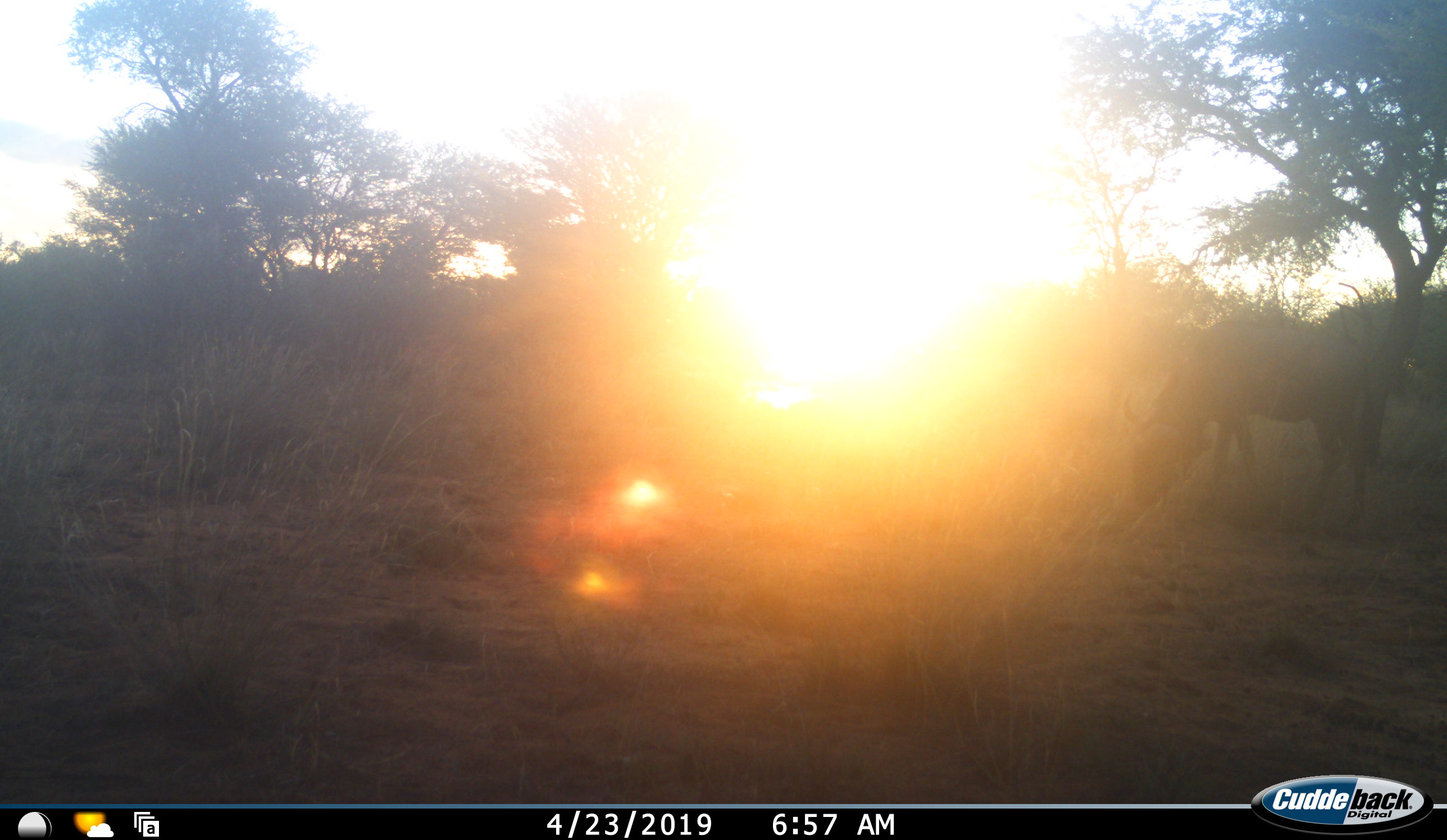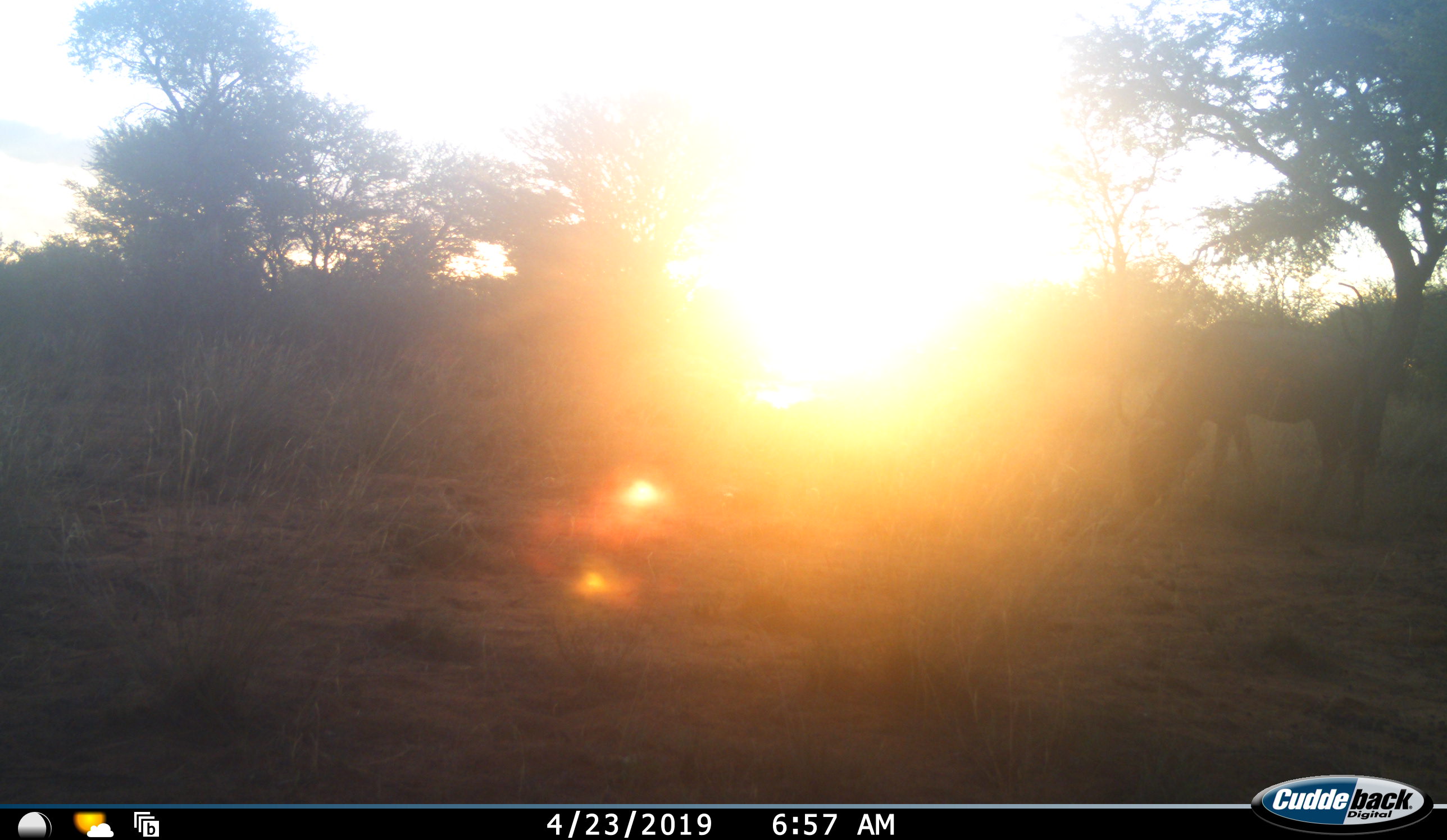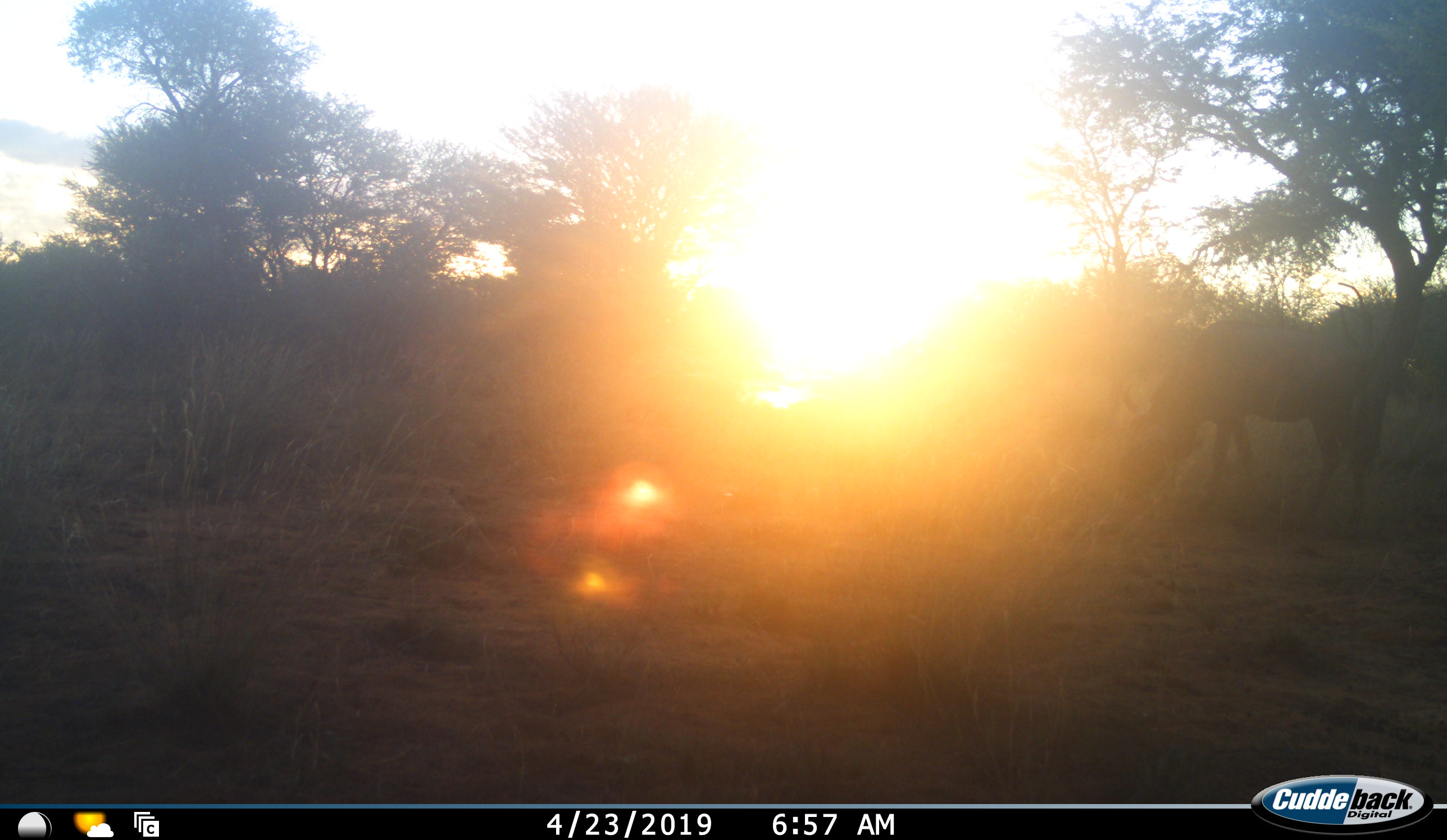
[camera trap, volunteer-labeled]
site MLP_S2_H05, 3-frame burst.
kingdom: Animalia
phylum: Chordata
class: Mammalia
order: Artiodactyla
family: Bovidae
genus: Connochaetes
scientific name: Connochaetes taurinus taurinus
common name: blue wildebeest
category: wildebeestblue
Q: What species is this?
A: Wildebeestblue (blue wildebeest) (Connochaetes taurinus taurinus).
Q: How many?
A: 1.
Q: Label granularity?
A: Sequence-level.